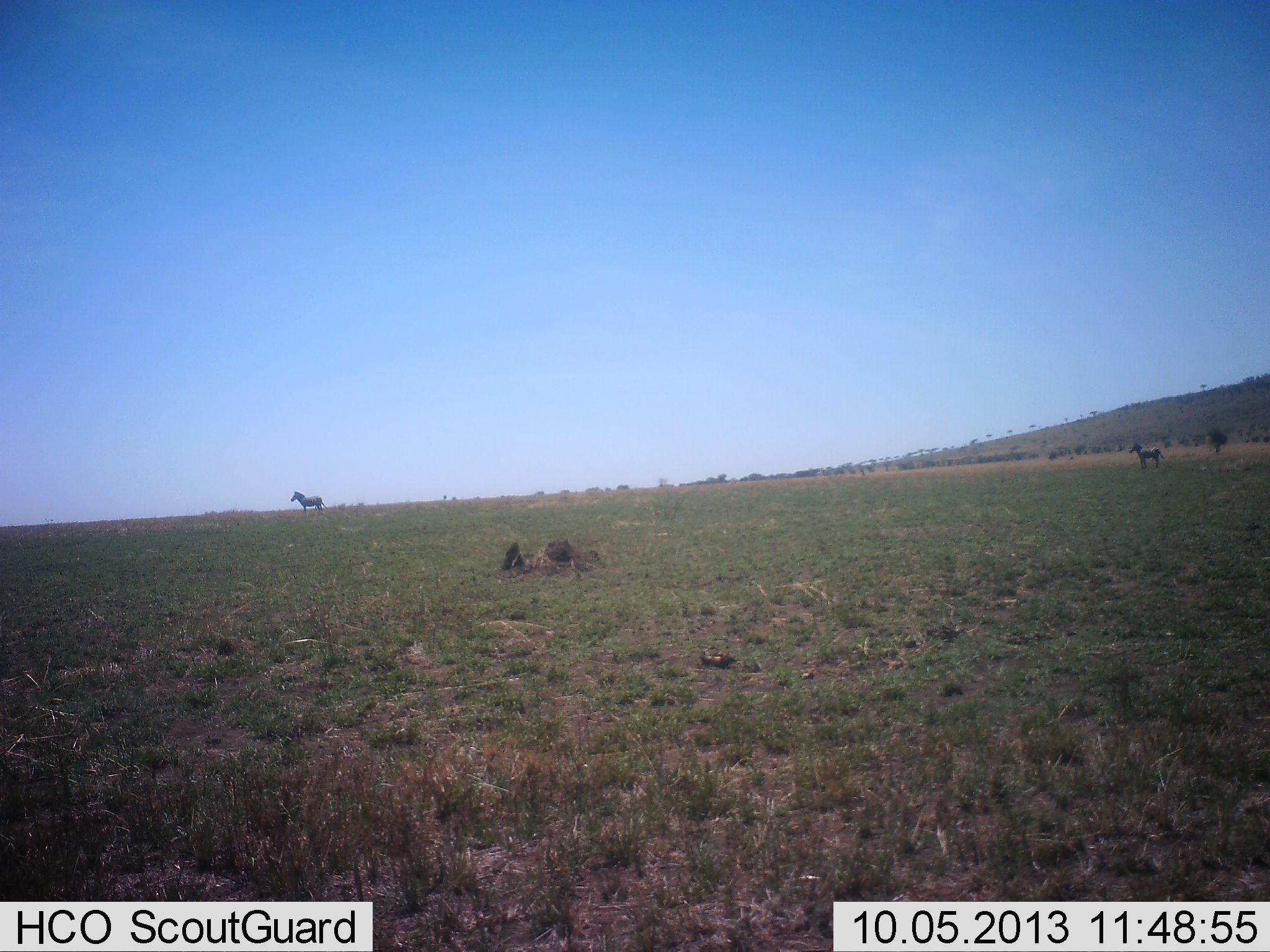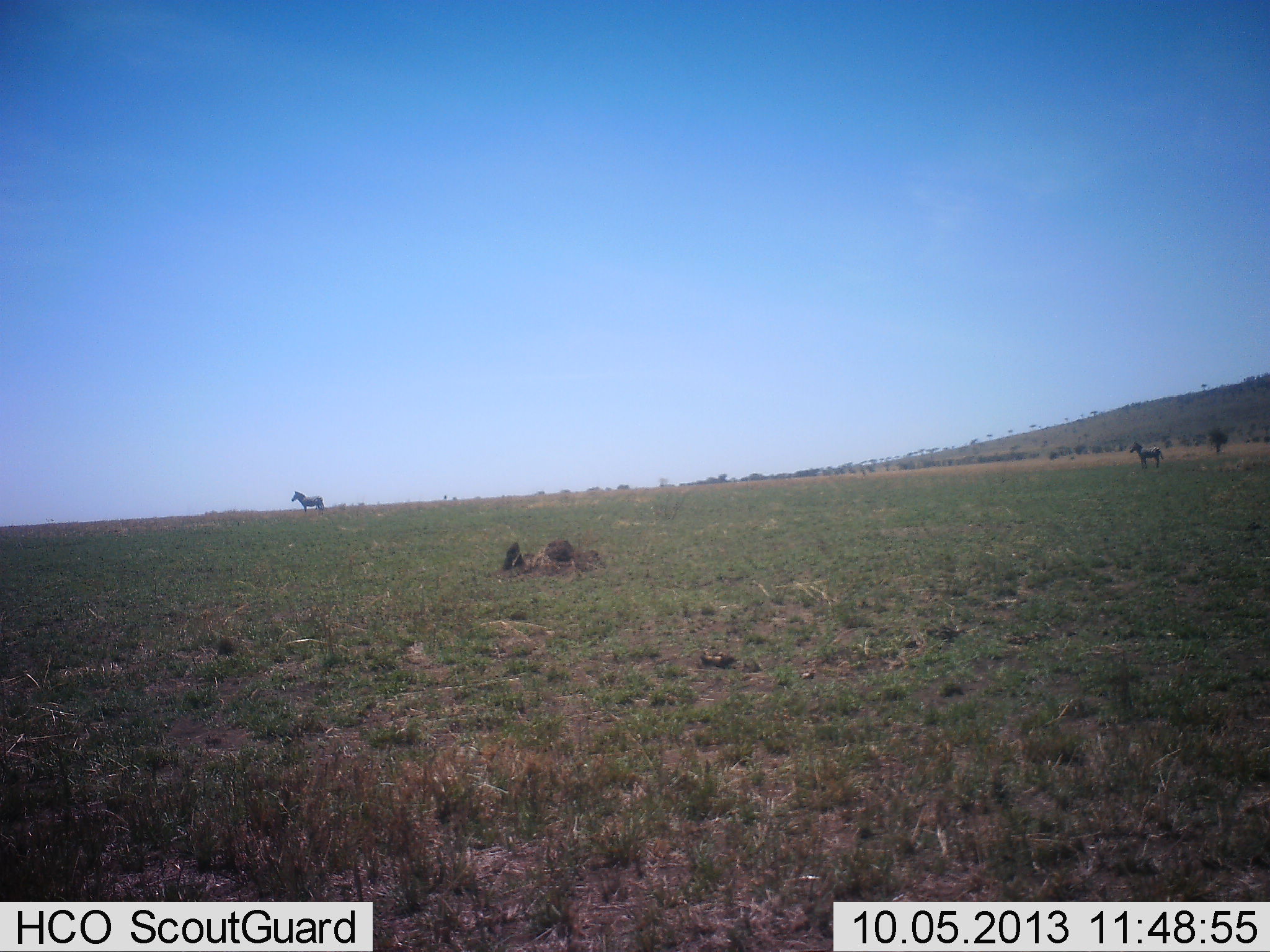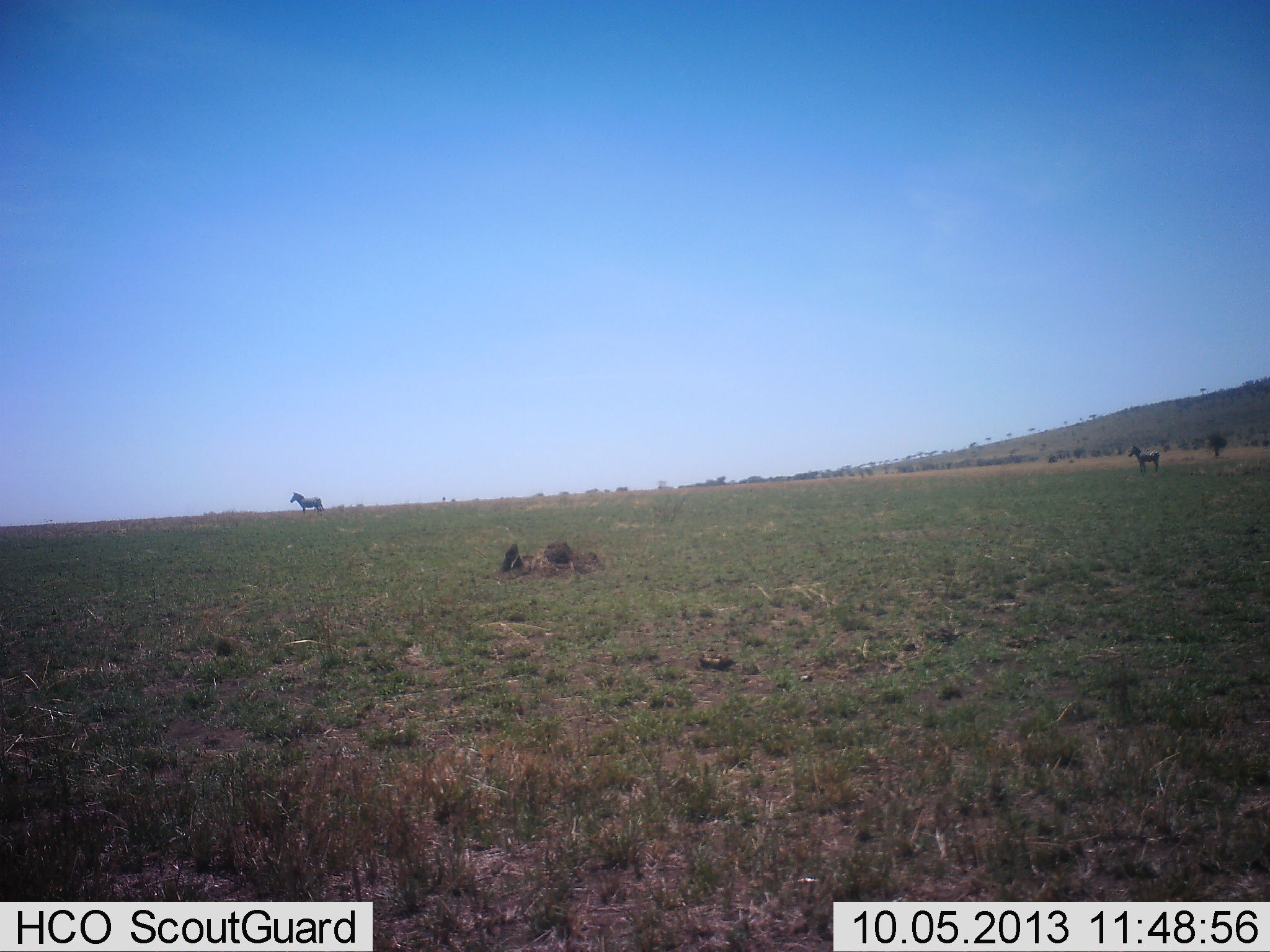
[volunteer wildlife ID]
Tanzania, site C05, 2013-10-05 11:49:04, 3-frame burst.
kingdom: Animalia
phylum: Chordata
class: Mammalia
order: Perissodactyla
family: Equidae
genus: Equus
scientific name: Equus quagga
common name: plains zebra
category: zebra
Zebra (plains zebra) (Equus quagga), count 2. Behavior (volunteer vote fractions): standing 97%, resting 0%, moving 3%, interacting 0%. Young present (vote fraction): 0%. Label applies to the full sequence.